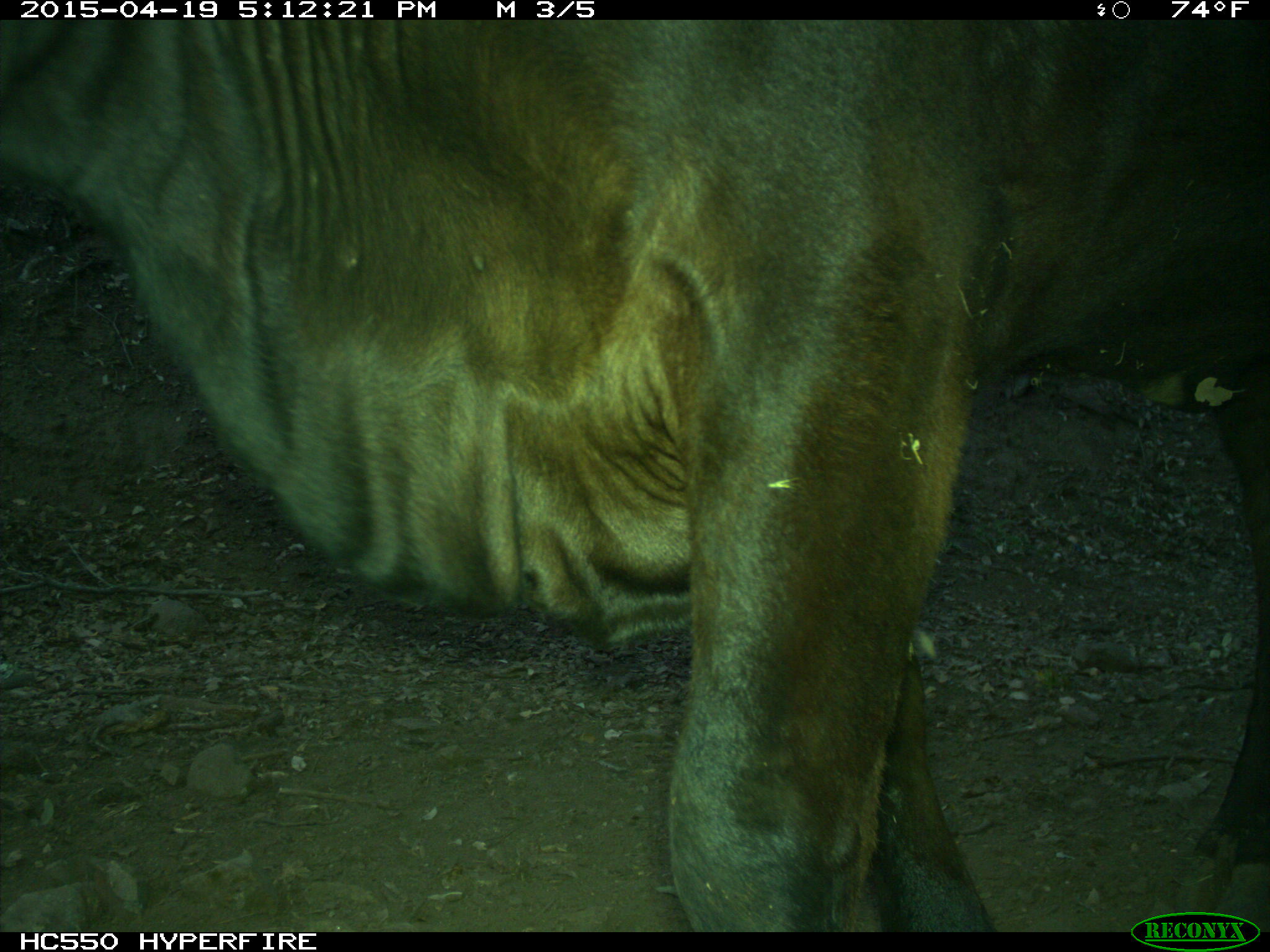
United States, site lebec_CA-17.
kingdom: Animalia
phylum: Chordata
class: Mammalia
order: Artiodactyla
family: Bovidae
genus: Bos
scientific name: Bos taurus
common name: domestic cow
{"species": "Bos taurus (domestic cow)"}